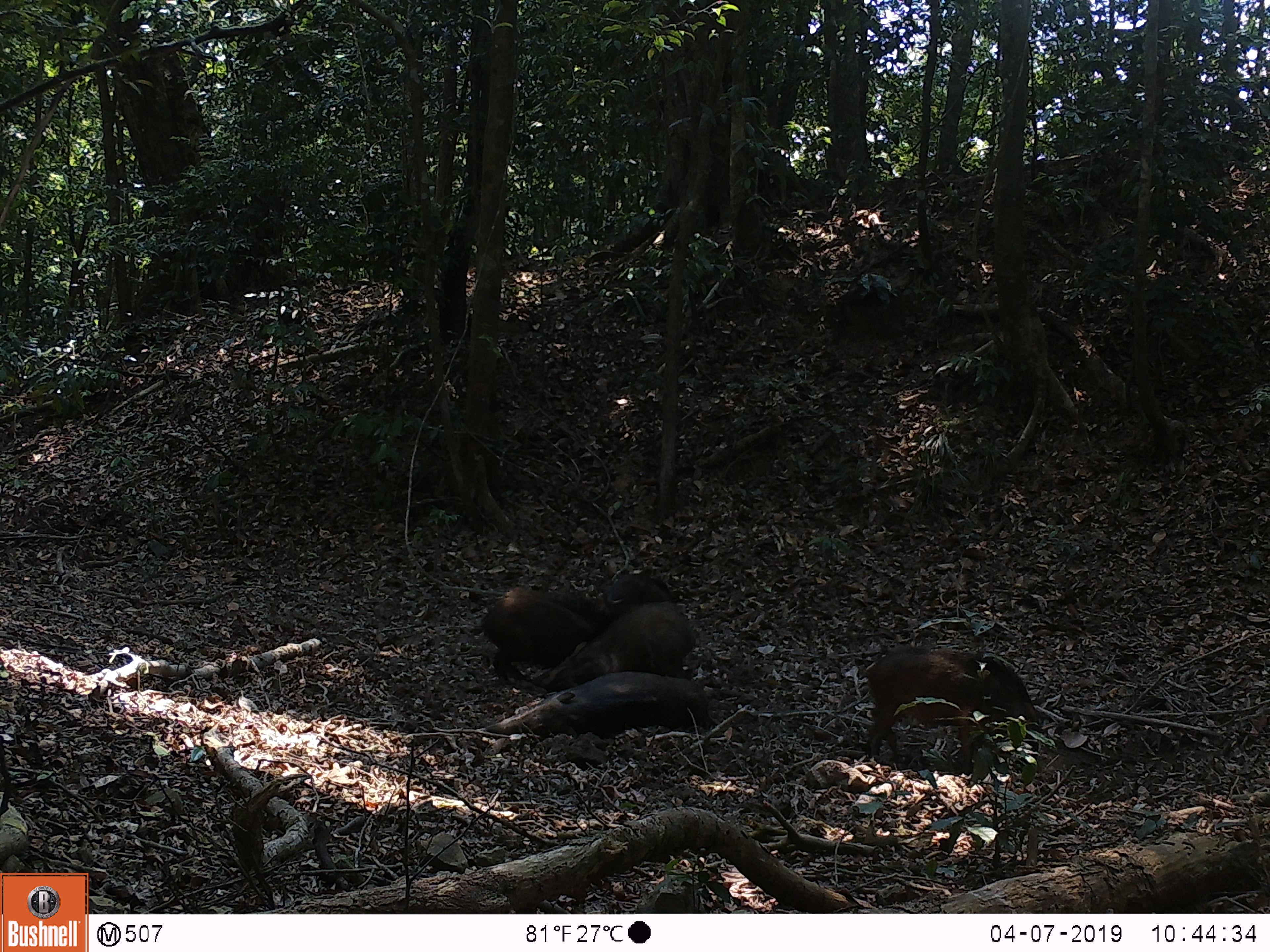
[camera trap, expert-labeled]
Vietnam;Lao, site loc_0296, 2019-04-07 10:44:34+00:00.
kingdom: Animalia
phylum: Chordata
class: Mammalia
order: Artiodactyla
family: Suidae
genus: Sus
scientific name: Sus scrofa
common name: eurasian wild pig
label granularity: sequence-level